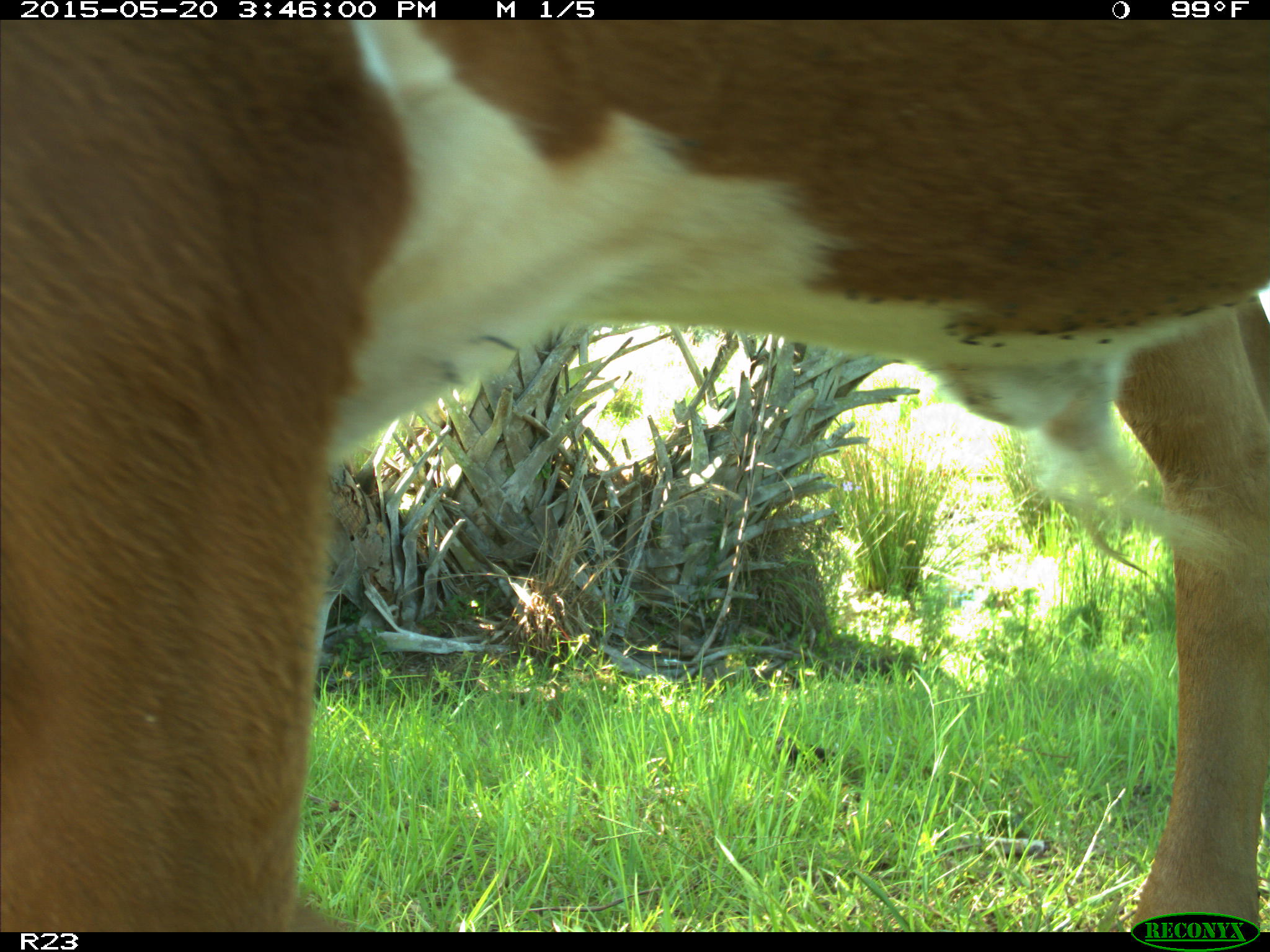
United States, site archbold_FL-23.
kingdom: Animalia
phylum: Chordata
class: Mammalia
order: Artiodactyla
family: Bovidae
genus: Bos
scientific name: Bos taurus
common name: domestic cow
Bos taurus (domestic cow).